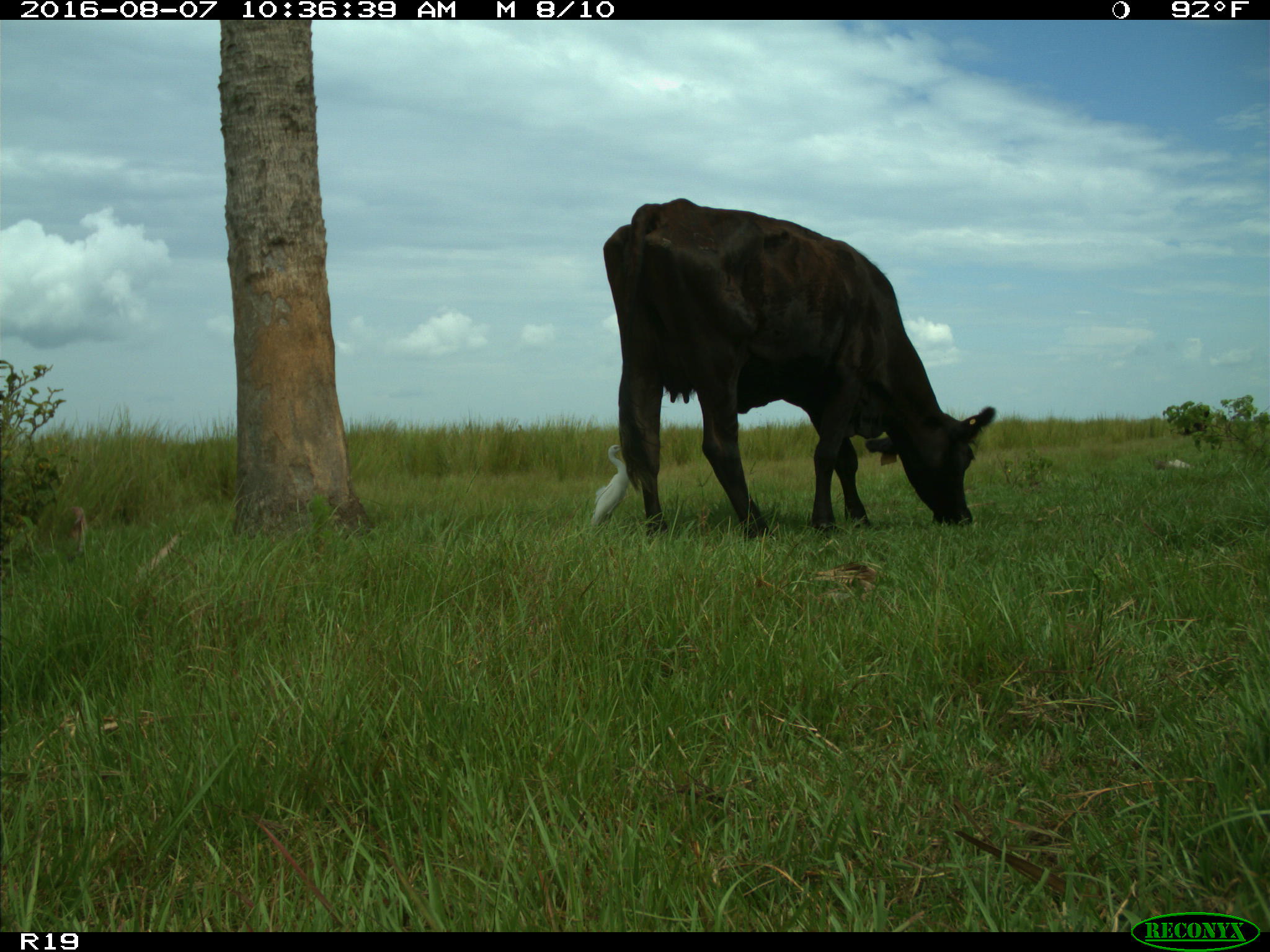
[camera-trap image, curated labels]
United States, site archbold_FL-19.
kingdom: Animalia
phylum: Chordata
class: Mammalia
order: Artiodactyla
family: Bovidae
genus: Bos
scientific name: Bos taurus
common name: domestic cow